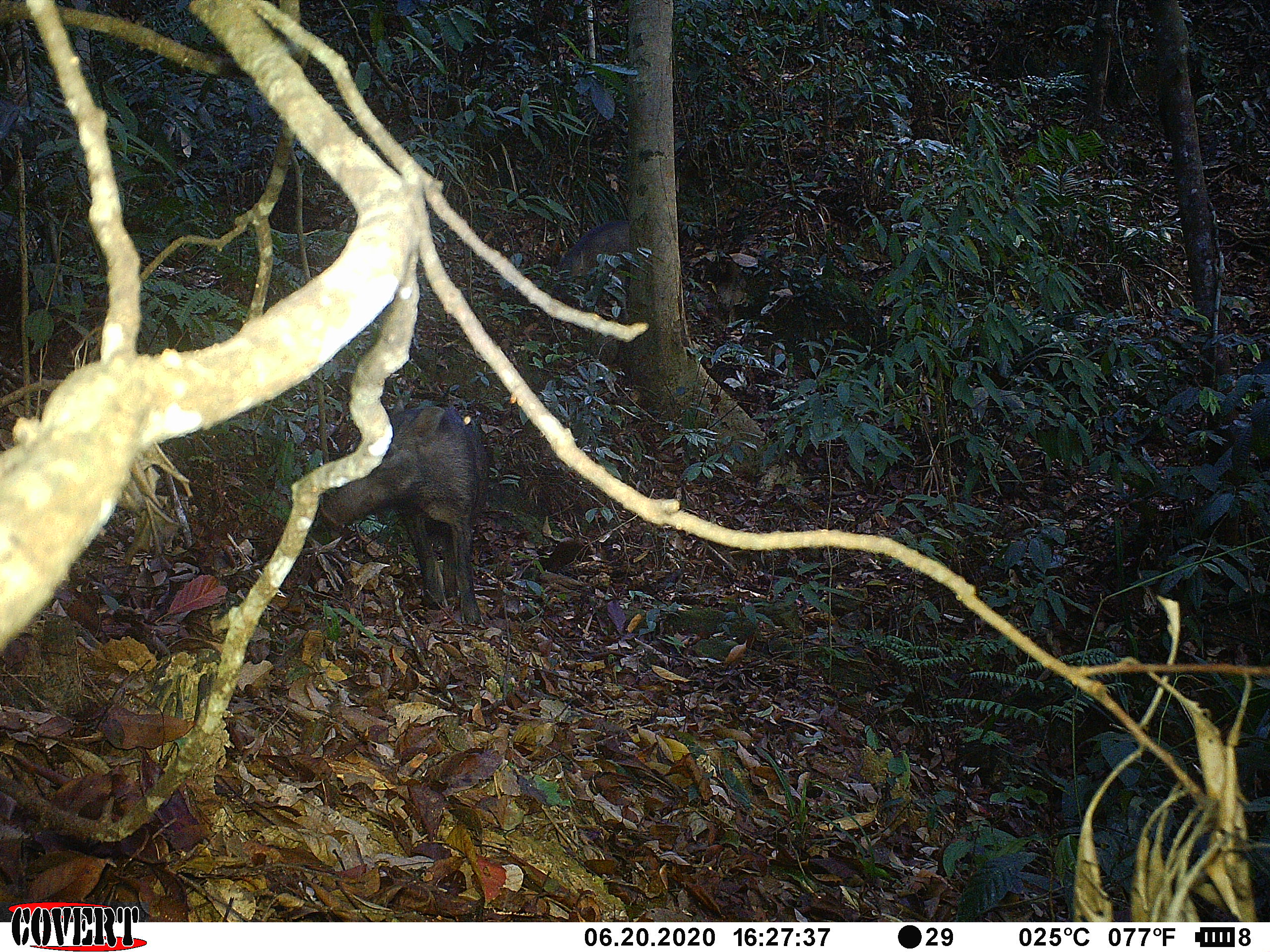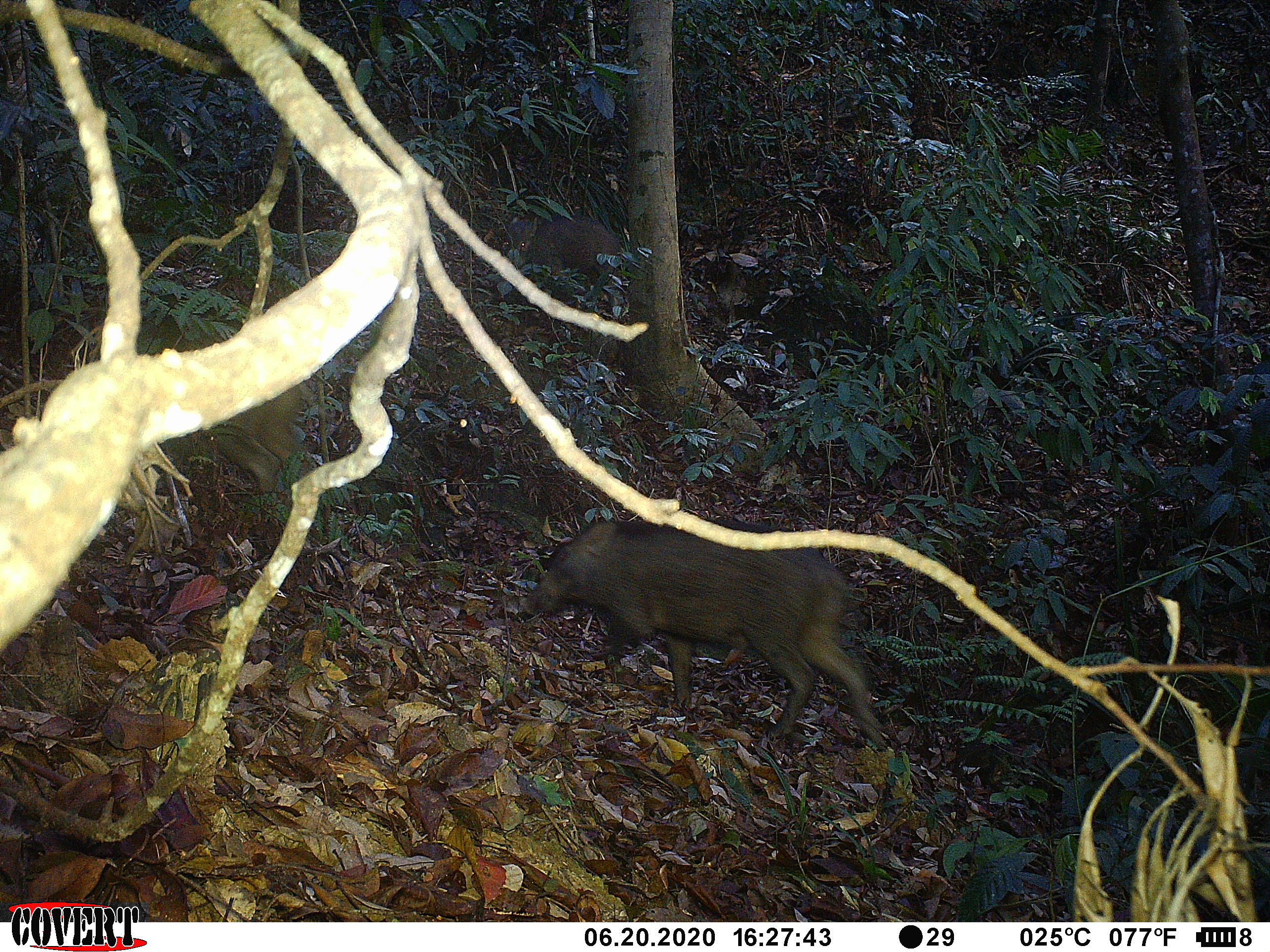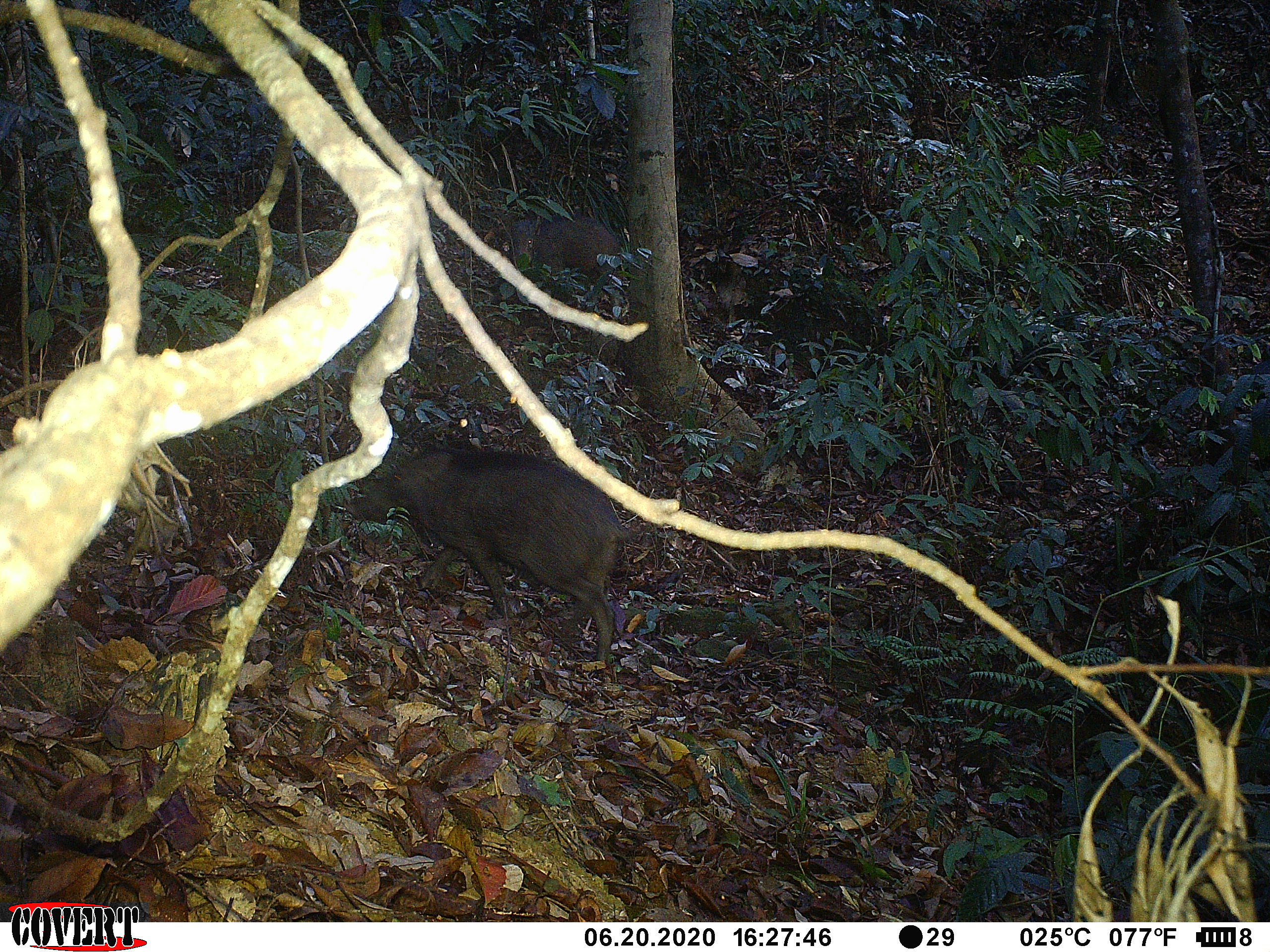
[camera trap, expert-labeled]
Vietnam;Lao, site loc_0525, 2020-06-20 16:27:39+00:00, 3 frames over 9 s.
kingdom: Animalia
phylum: Chordata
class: Mammalia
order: Artiodactyla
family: Suidae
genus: Sus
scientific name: Sus scrofa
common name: eurasian wild pig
Eurasian wild pig (Sus scrofa). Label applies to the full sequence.